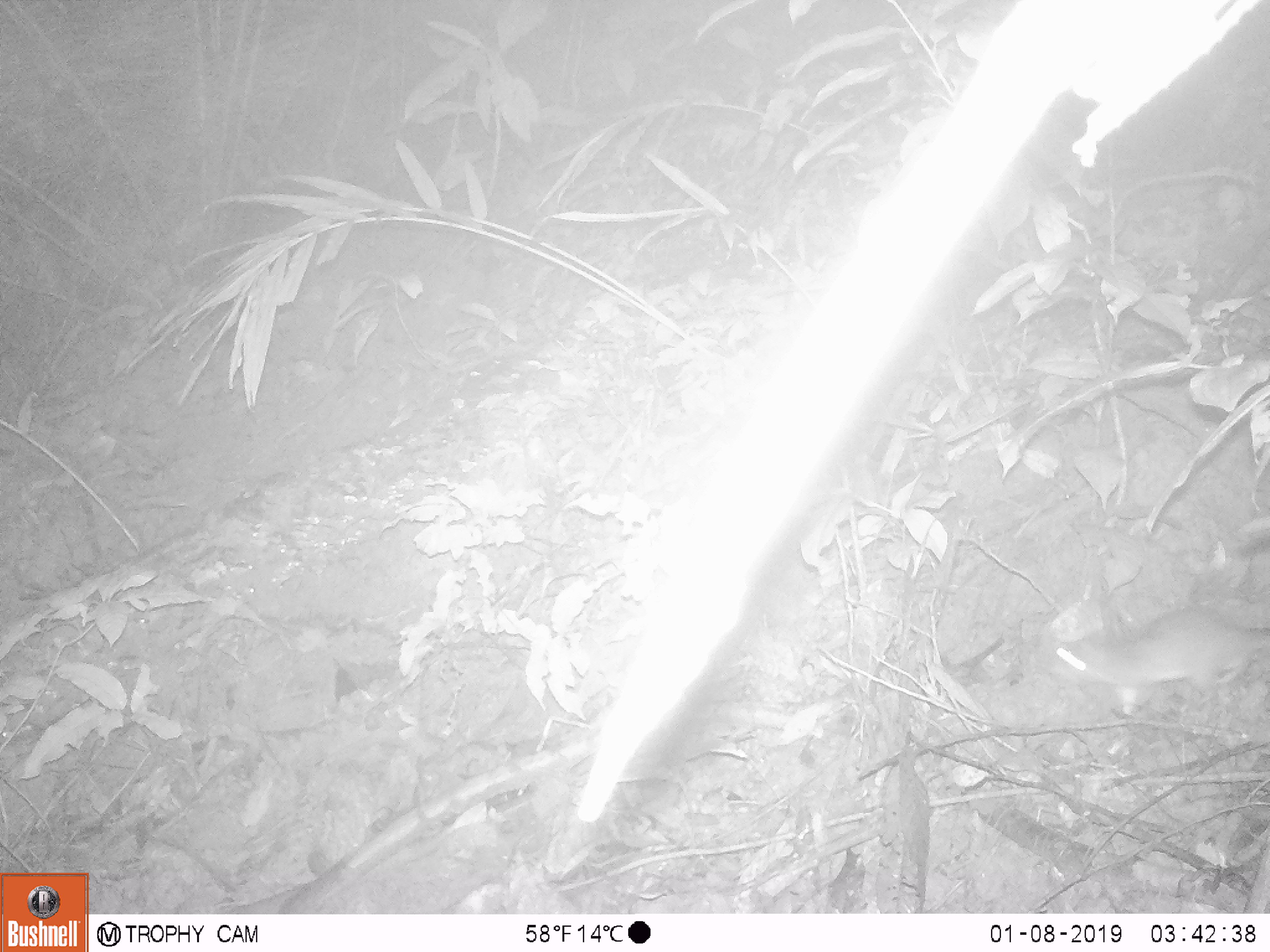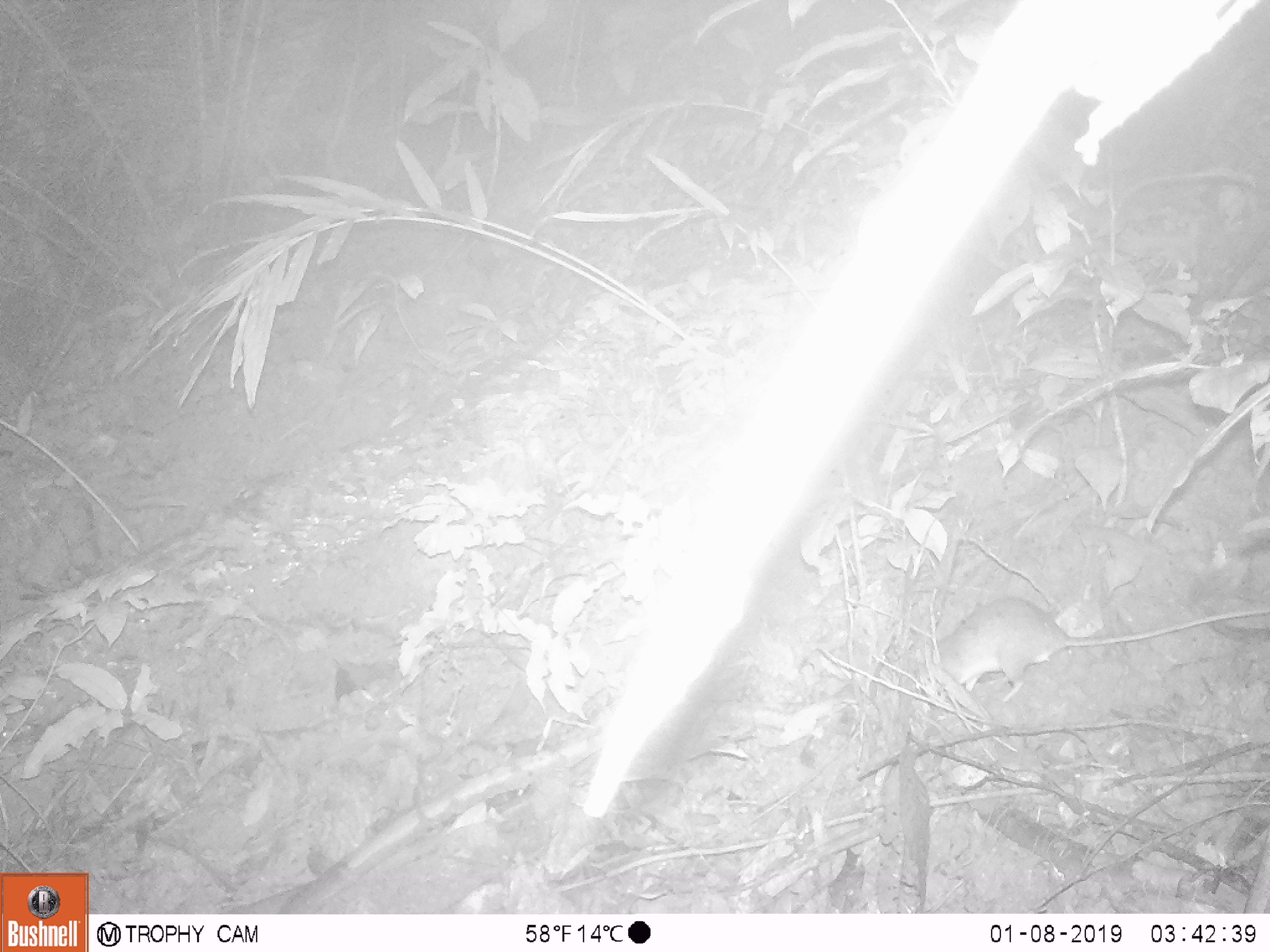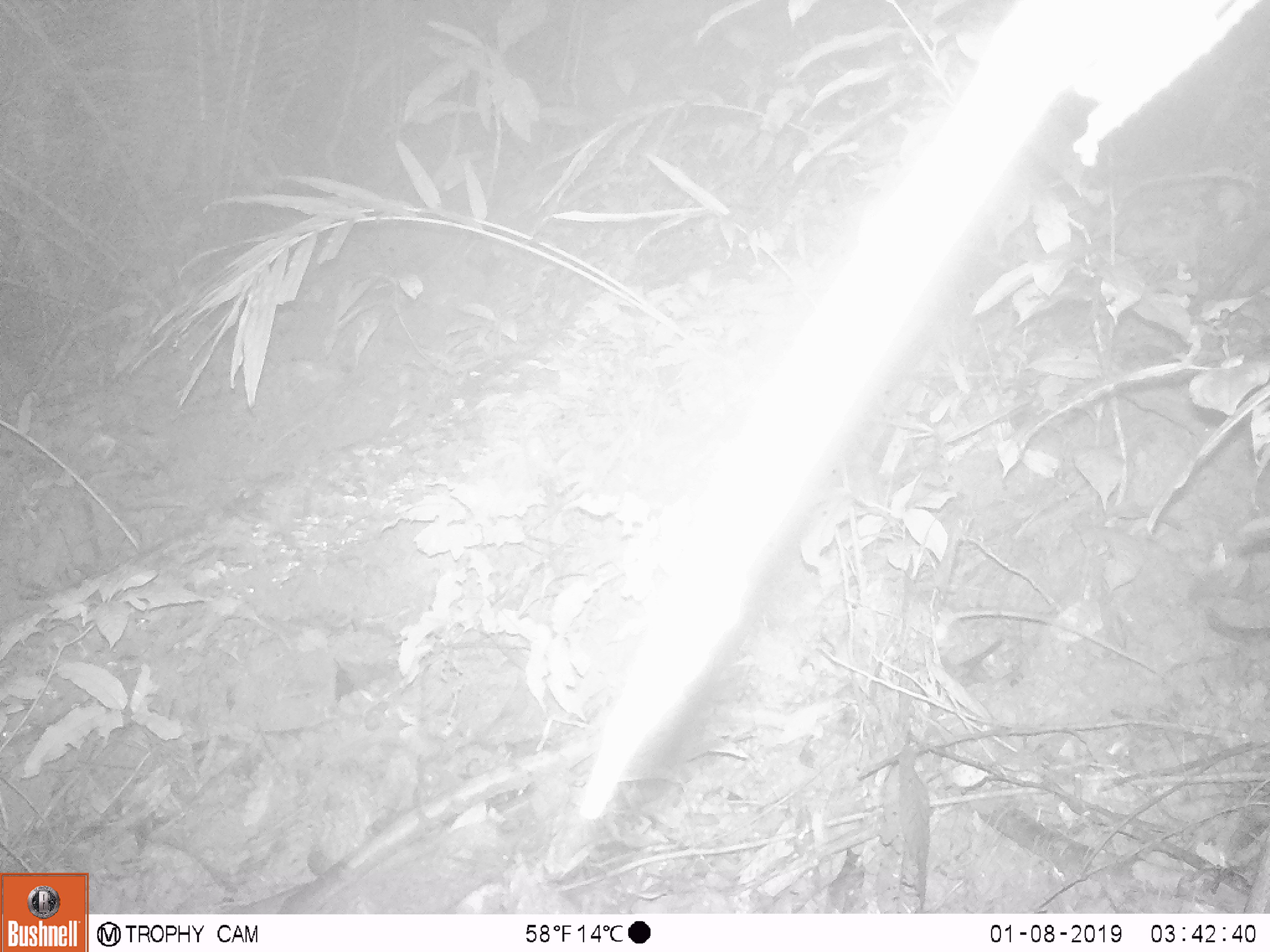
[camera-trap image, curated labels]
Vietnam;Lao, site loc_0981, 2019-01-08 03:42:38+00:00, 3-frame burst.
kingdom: Animalia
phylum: Chordata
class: Mammalia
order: Rodentia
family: Muridae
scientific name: Muridae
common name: old-world mice and rats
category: unidentified murid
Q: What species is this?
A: Unidentified murid (old-world mice and rats) (Muridae).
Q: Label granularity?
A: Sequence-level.